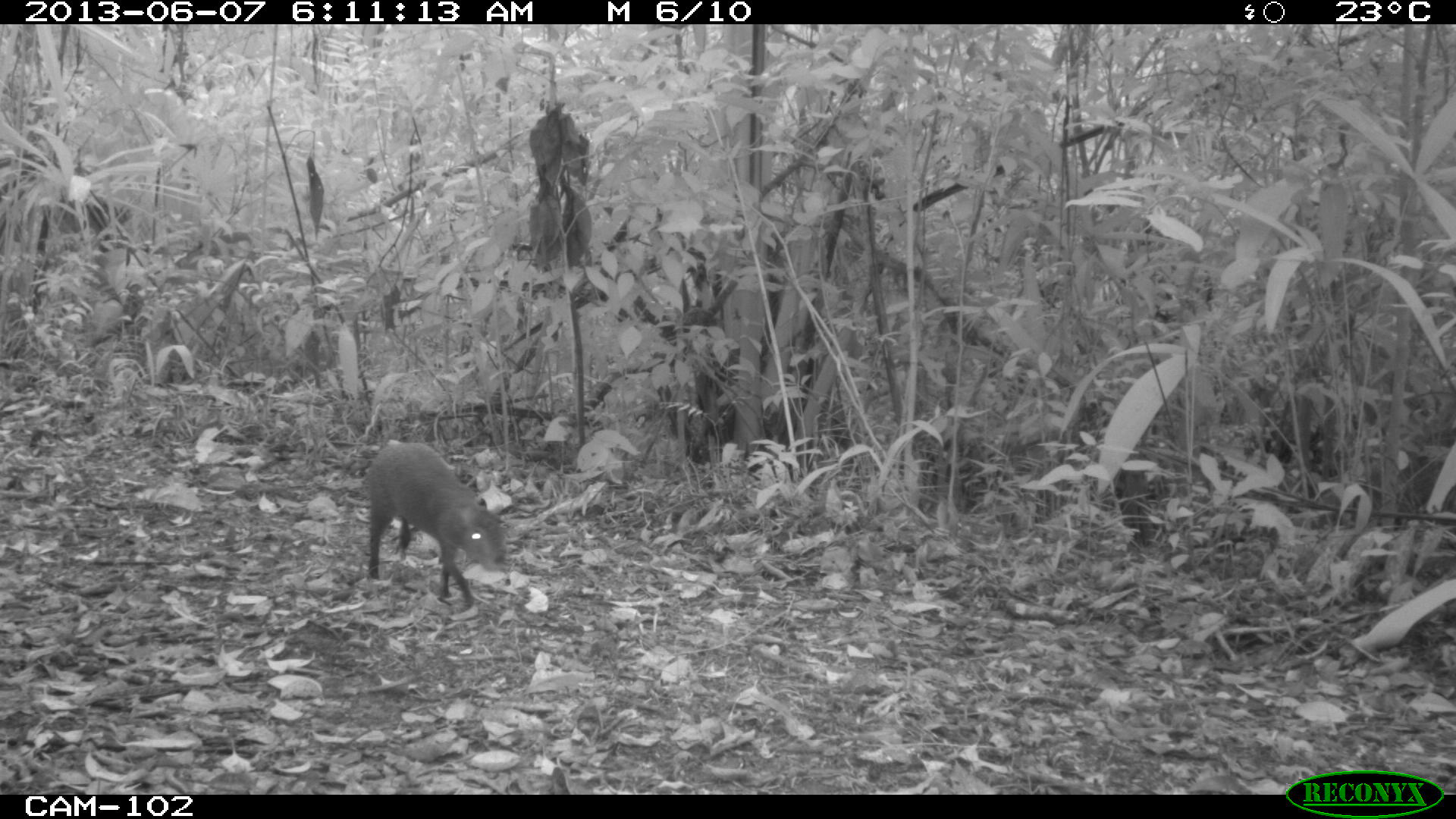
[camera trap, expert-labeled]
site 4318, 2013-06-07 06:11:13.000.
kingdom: Animalia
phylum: Chordata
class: Mammalia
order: Rodentia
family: Dasyproctidae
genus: Dasyprocta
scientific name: Dasyprocta punctata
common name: central american agouti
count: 1